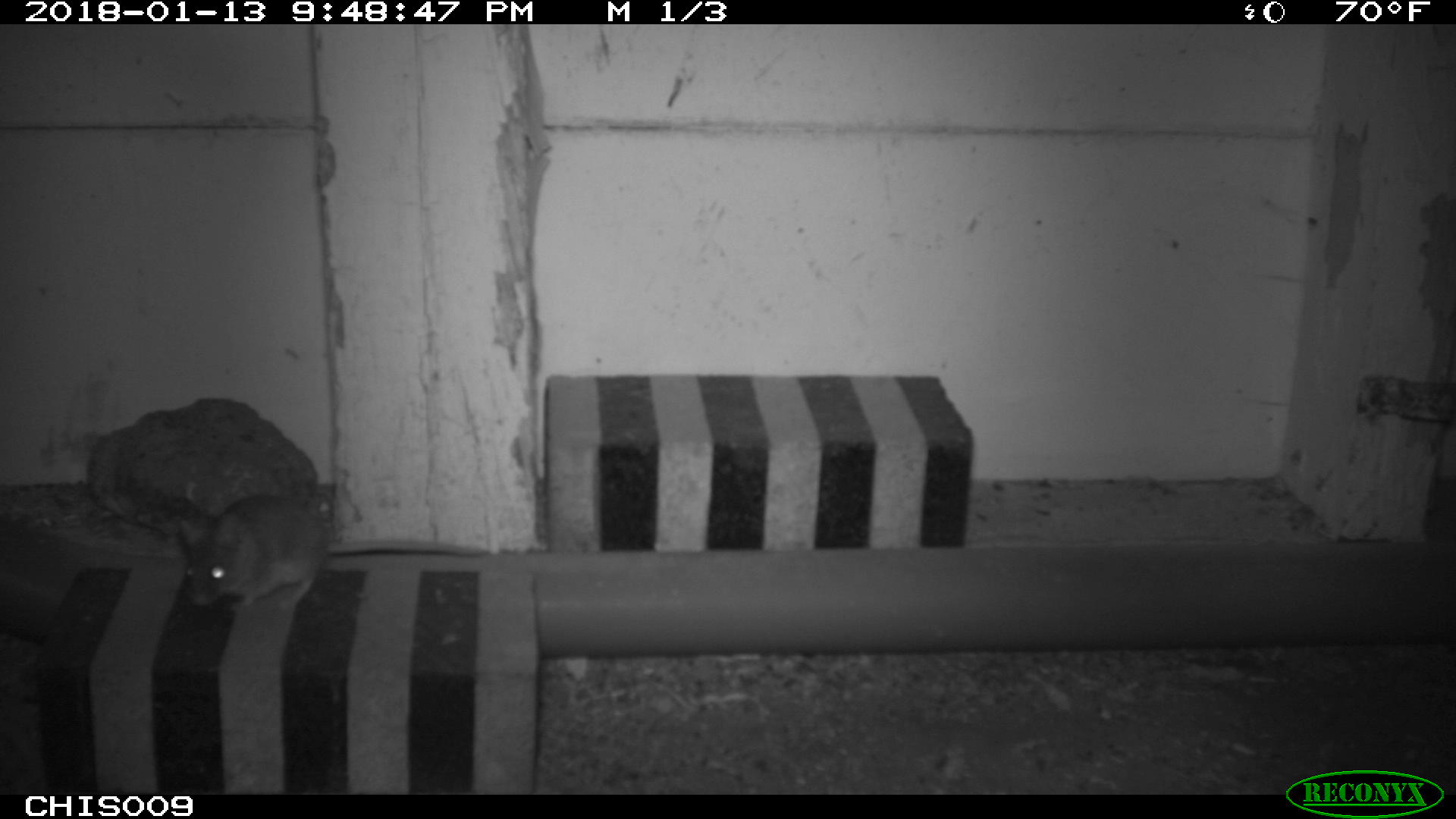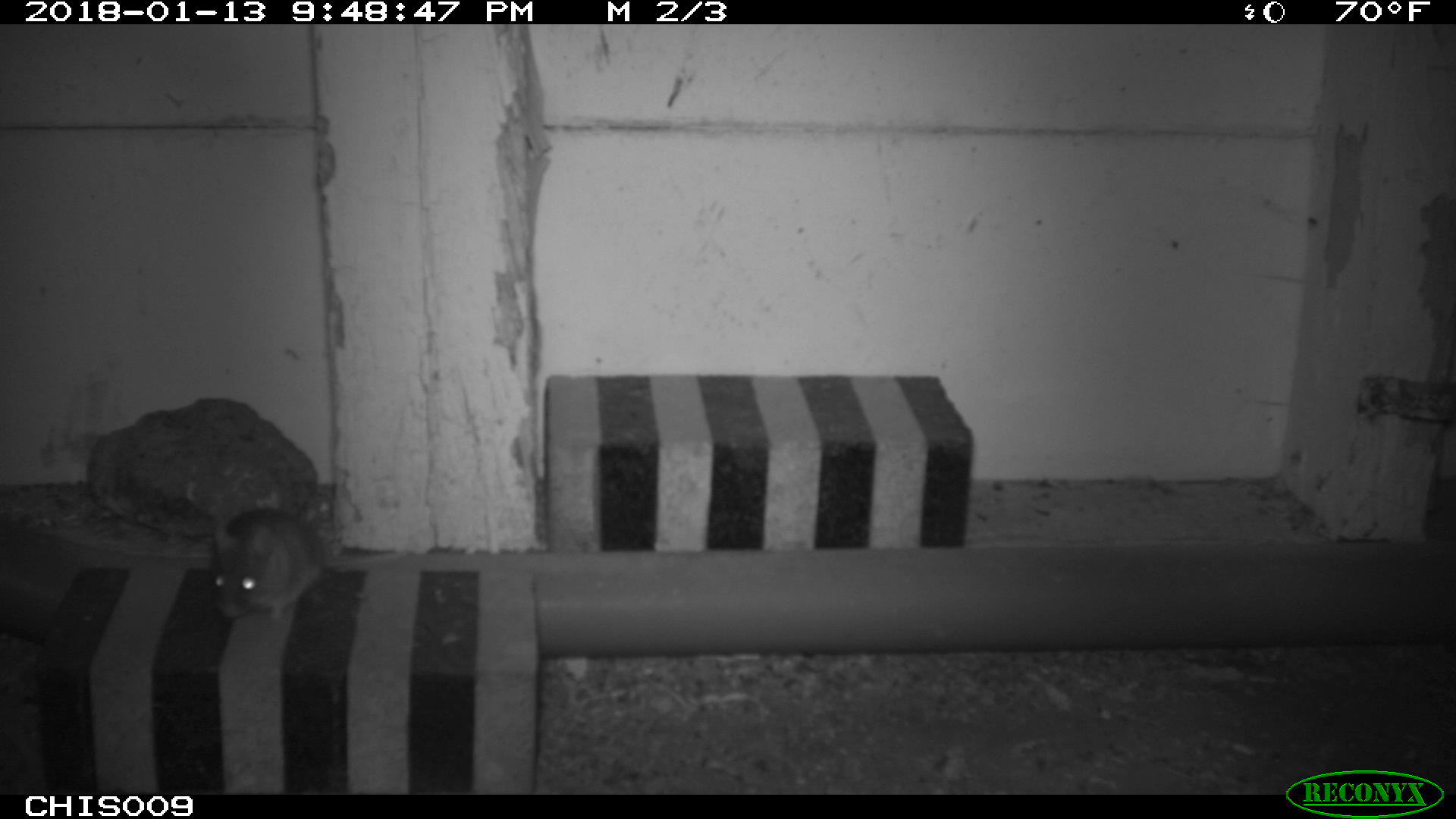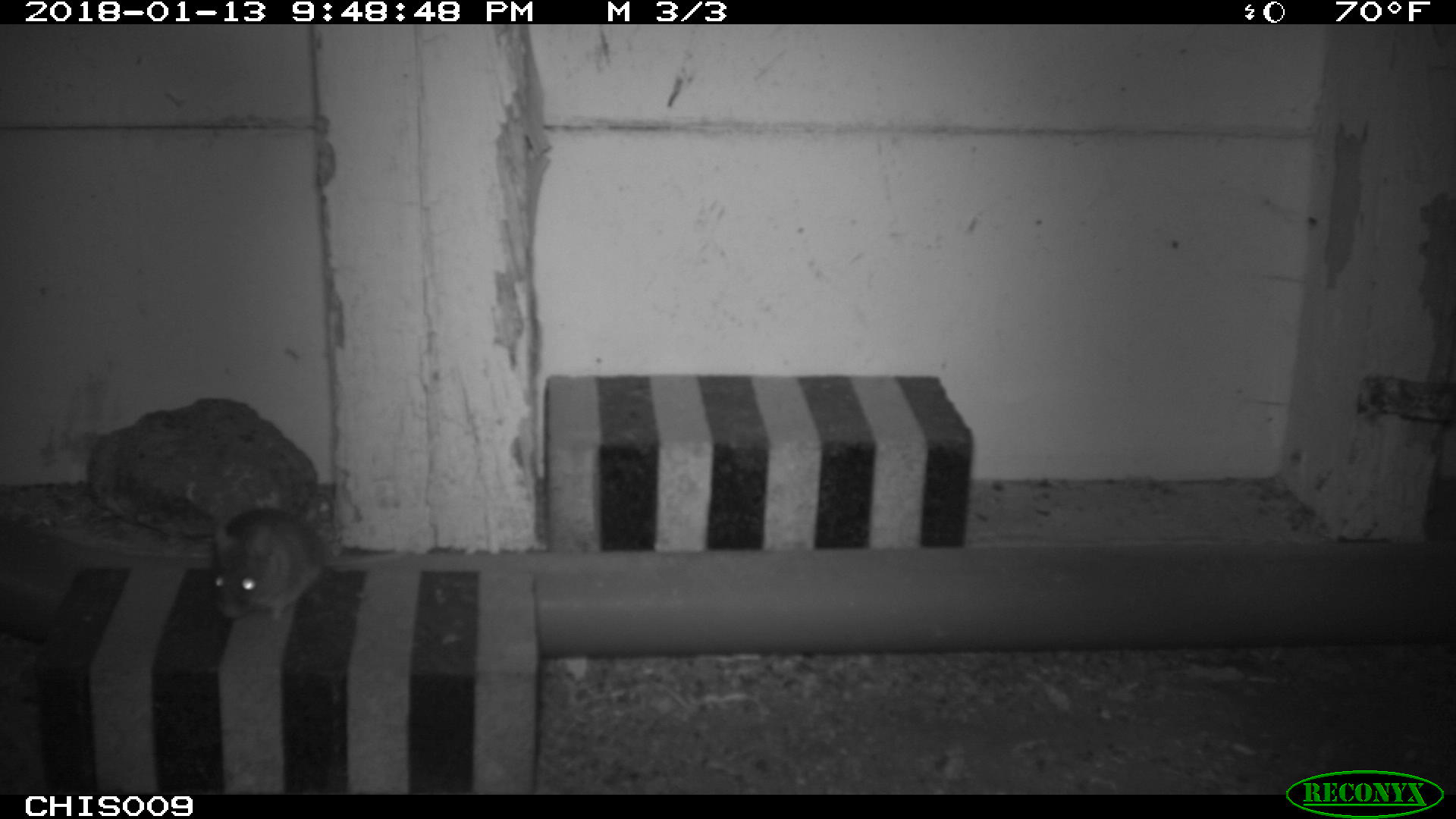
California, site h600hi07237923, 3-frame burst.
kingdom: Animalia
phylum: Chordata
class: Mammalia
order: Rodentia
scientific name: Rodentia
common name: rodent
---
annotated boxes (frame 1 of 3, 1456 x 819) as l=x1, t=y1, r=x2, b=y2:
rodent: l=171, t=492, r=490, b=613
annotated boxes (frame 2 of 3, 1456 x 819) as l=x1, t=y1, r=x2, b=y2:
rodent: l=210, t=506, r=403, b=619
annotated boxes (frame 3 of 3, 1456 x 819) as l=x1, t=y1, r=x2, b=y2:
rodent: l=210, t=507, r=403, b=619